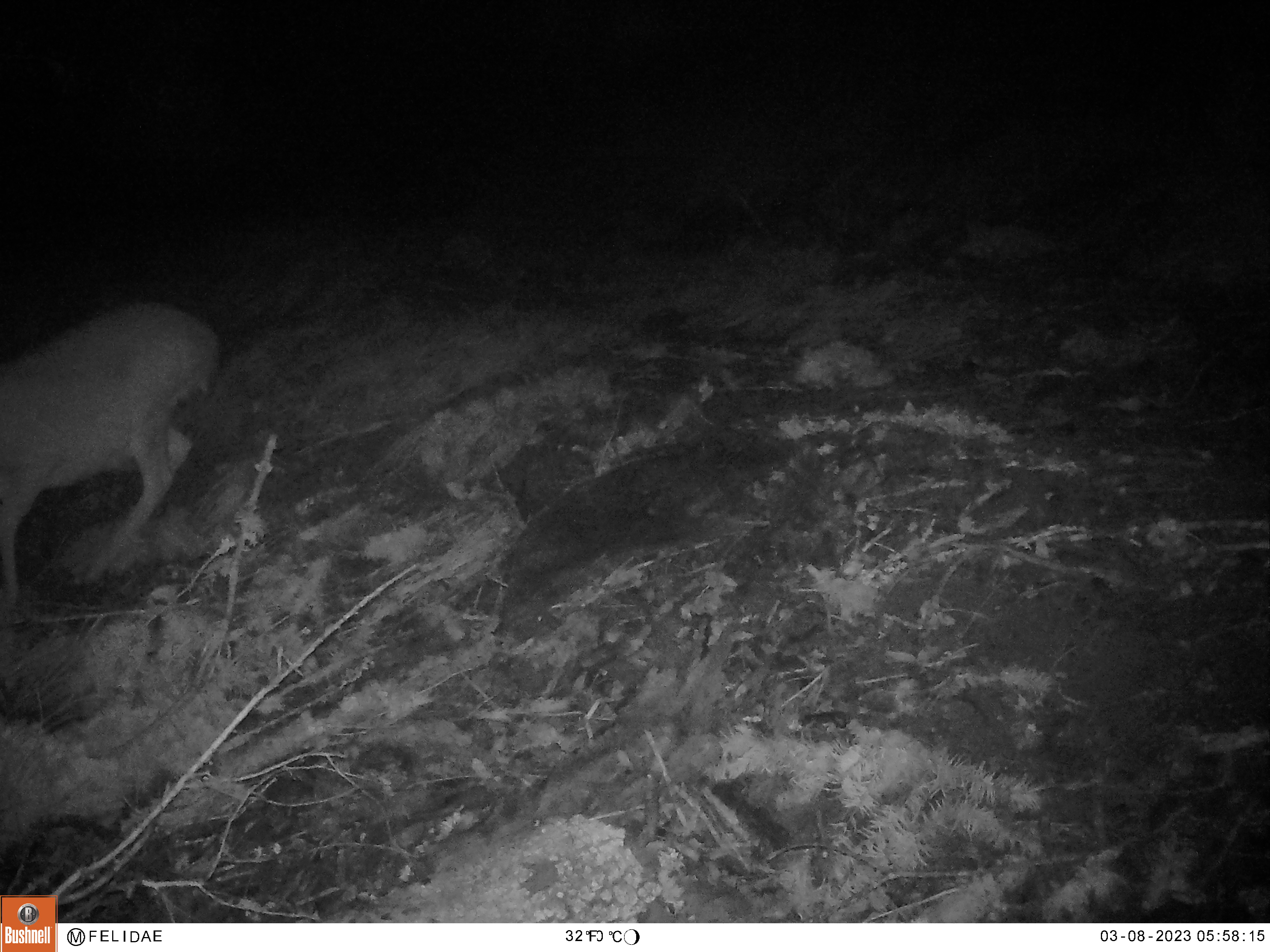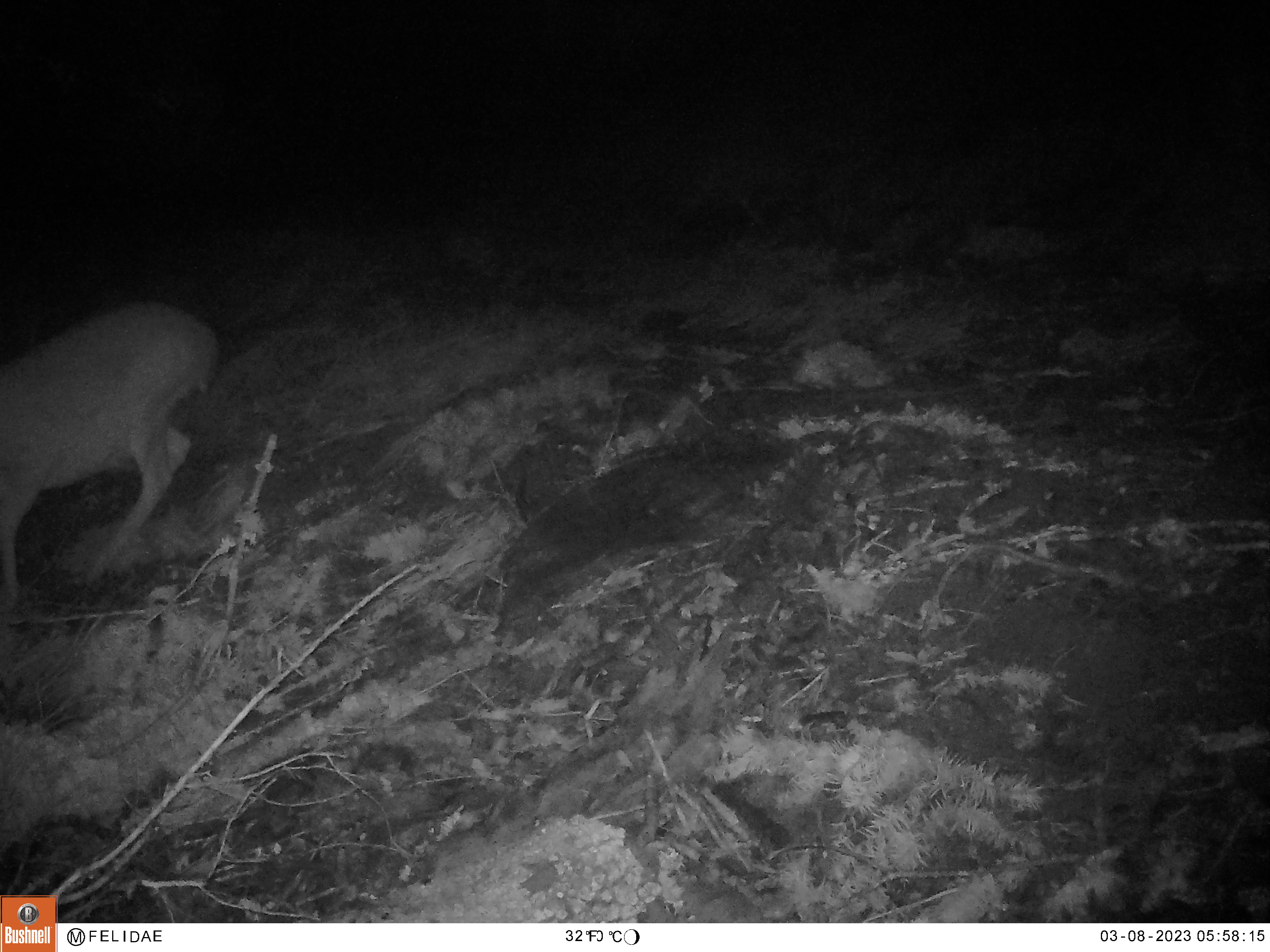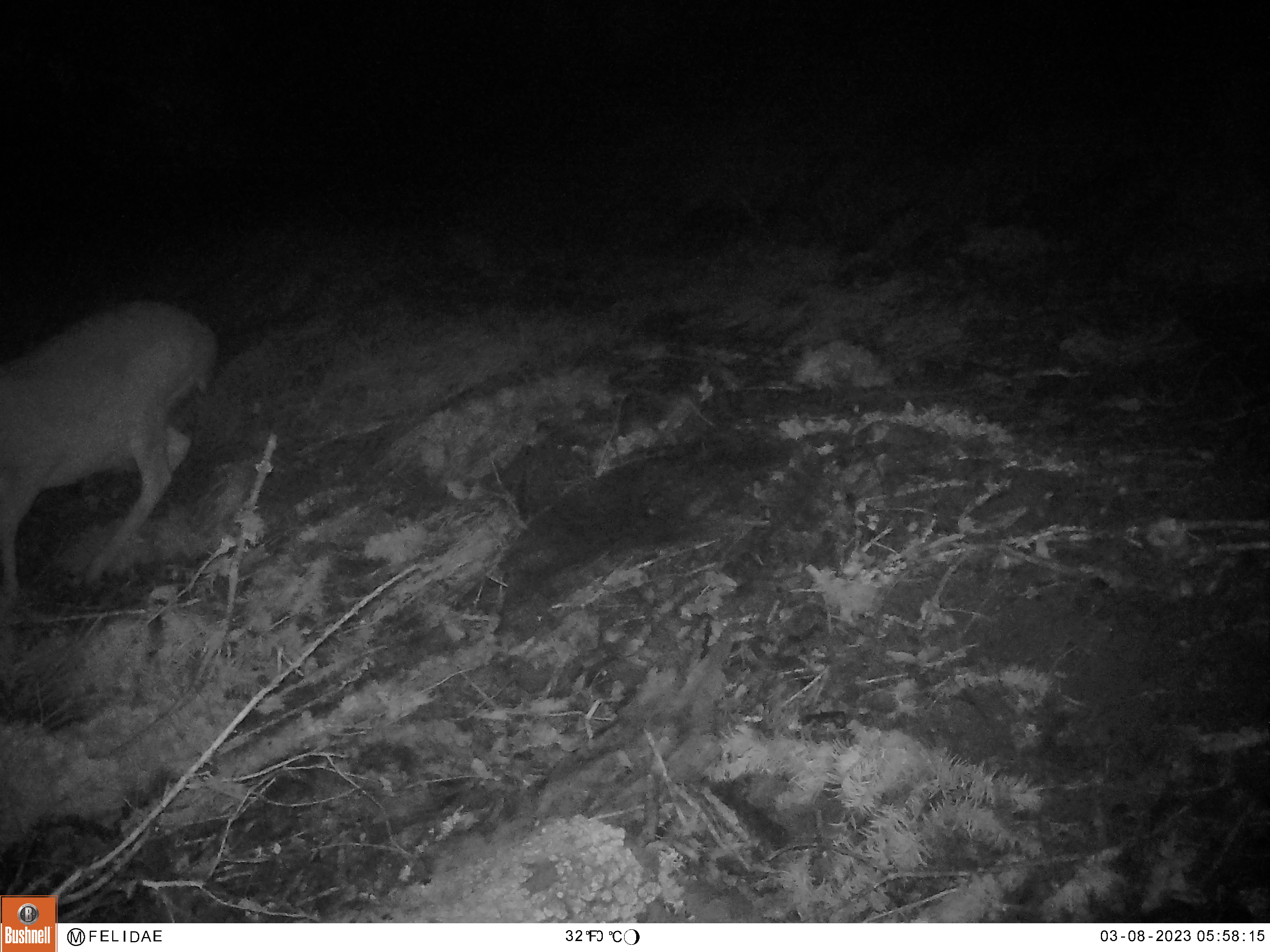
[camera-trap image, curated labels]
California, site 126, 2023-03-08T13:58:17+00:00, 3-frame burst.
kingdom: Animalia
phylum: Chordata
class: Mammalia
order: Artiodactyla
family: Cervidae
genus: Odocoileus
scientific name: Odocoileus hemionus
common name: mule deer